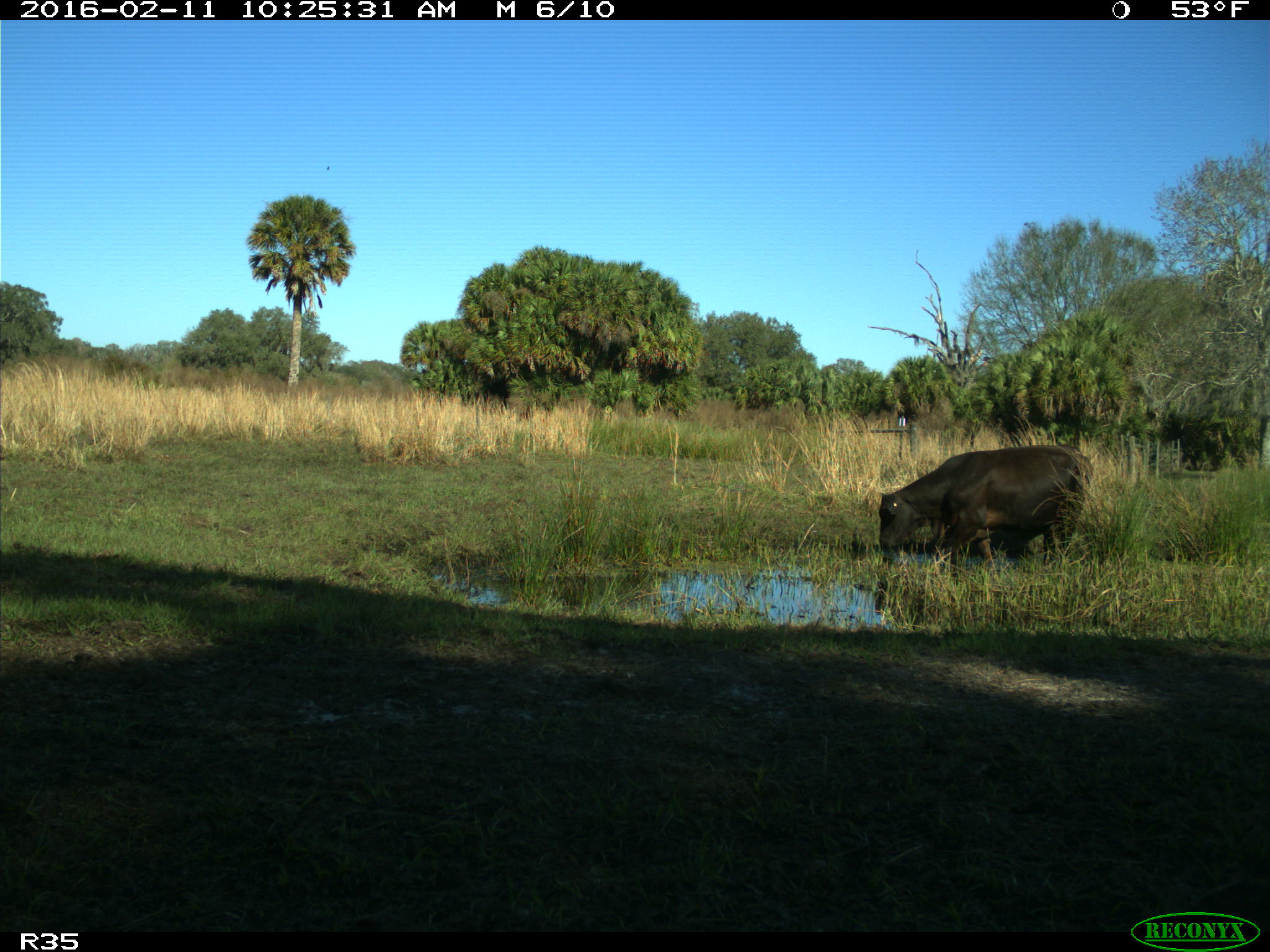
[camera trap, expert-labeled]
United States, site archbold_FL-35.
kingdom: Animalia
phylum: Chordata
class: Mammalia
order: Artiodactyla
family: Bovidae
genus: Bos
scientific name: Bos taurus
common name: domestic cow